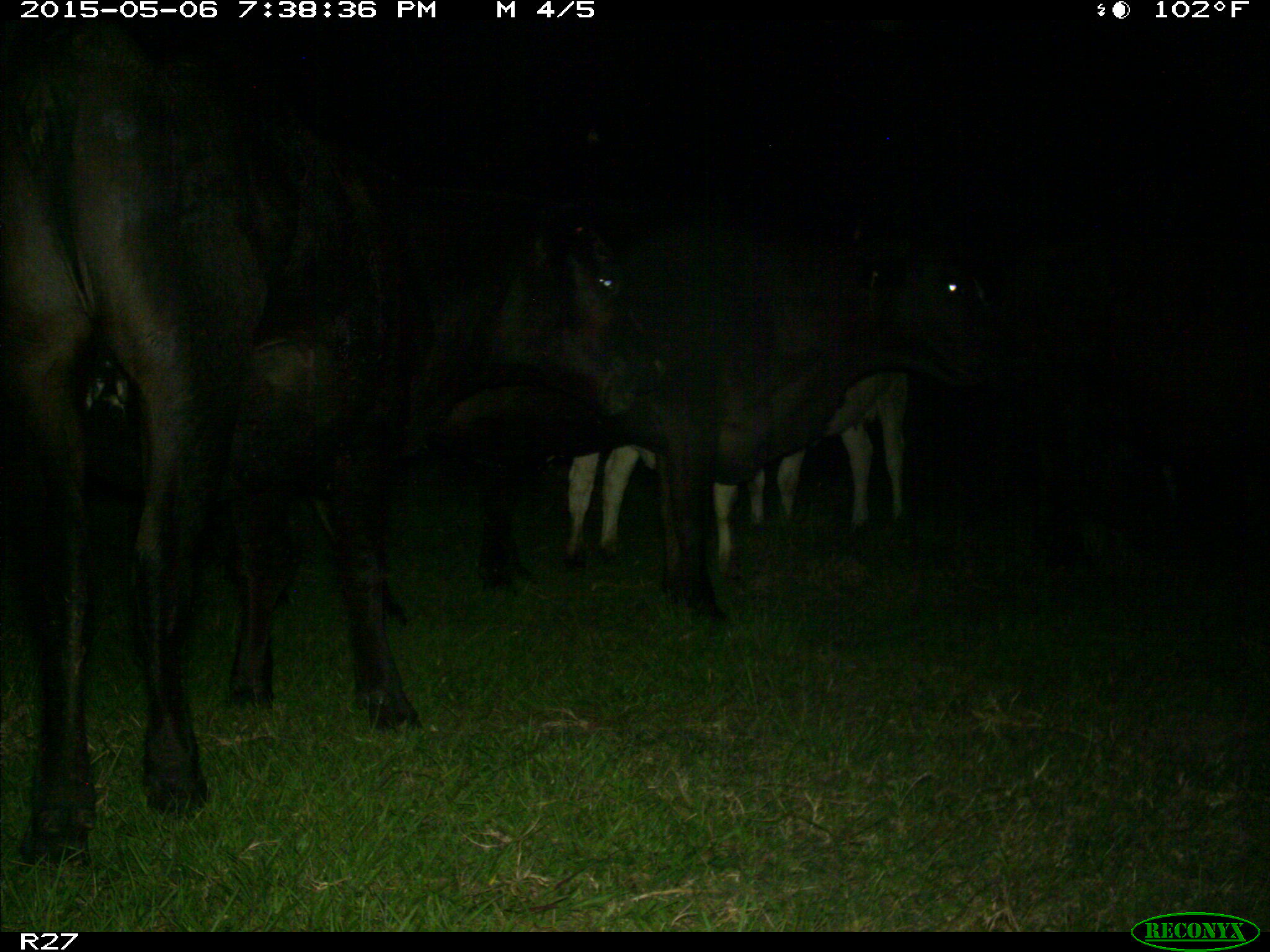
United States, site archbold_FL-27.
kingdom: Animalia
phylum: Chordata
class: Mammalia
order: Artiodactyla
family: Bovidae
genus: Bos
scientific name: Bos taurus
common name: domestic cow